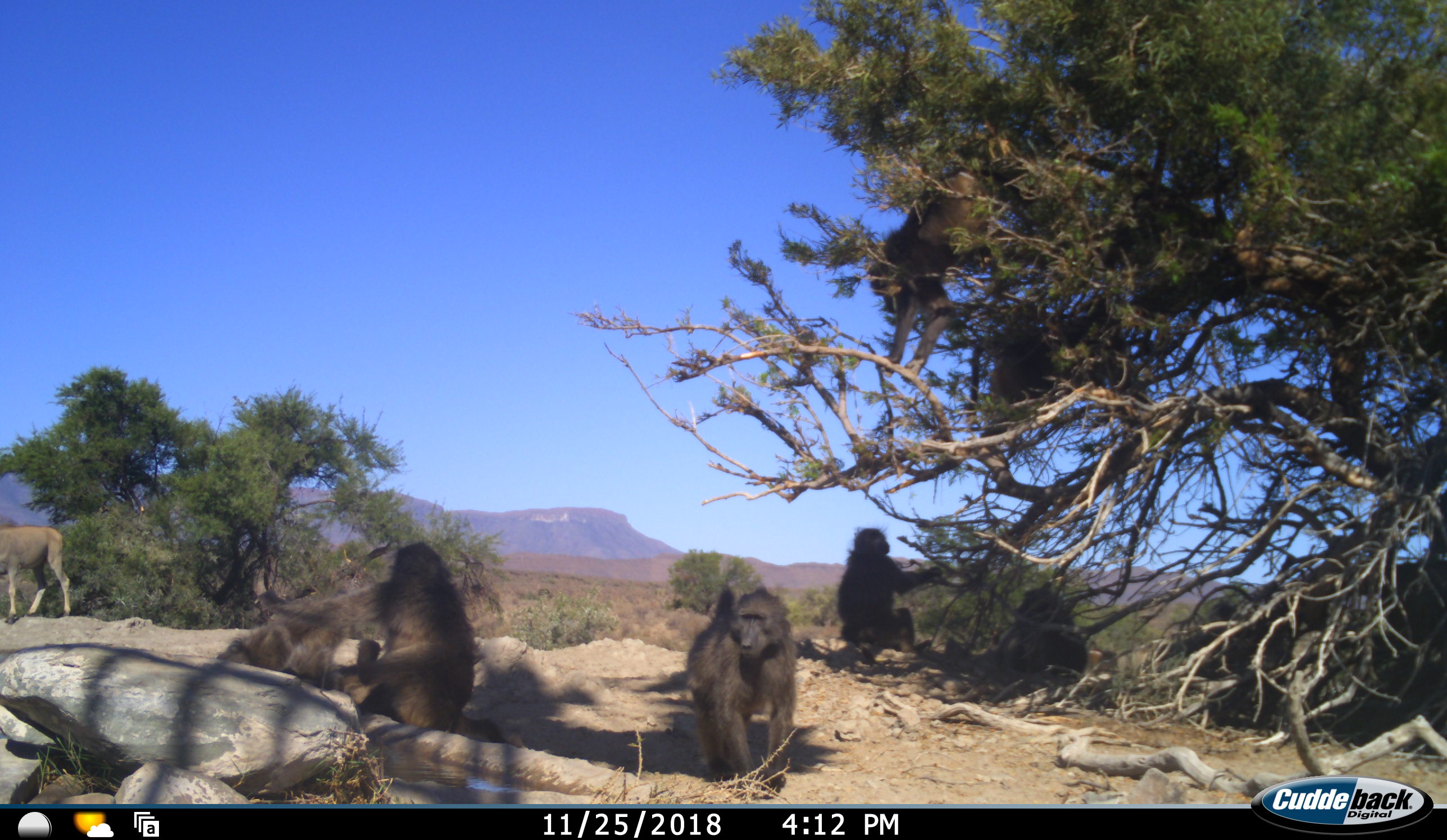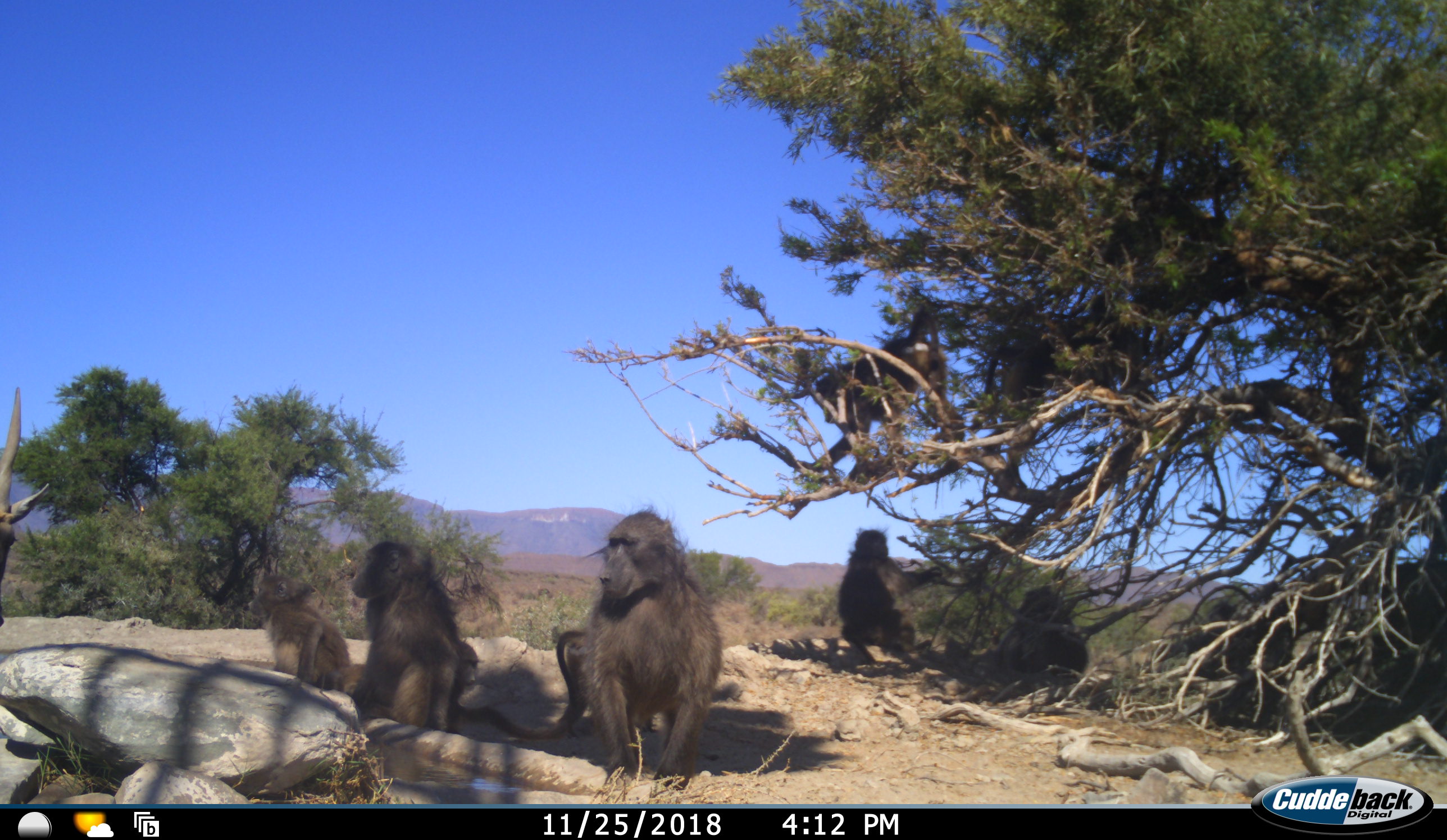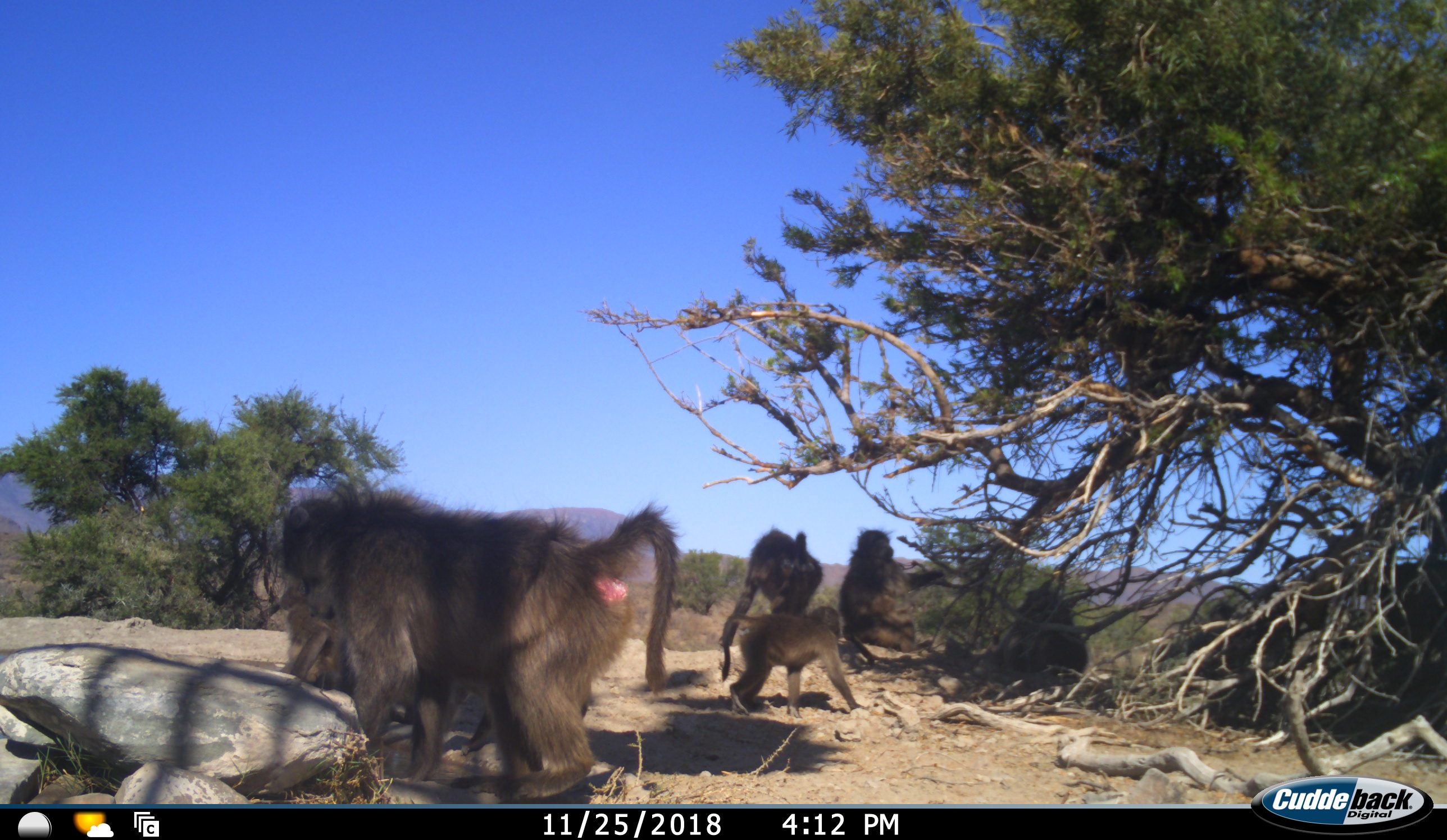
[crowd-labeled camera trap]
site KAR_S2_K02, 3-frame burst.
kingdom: Animalia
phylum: Chordata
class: Mammalia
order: Primates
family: Cercopithecidae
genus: Papio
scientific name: Papio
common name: baboon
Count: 8.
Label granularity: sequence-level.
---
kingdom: Animalia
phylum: Chordata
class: Mammalia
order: Artiodactyla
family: Bovidae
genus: Tragelaphus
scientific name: Tragelaphus oryx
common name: eland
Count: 1.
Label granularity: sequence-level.